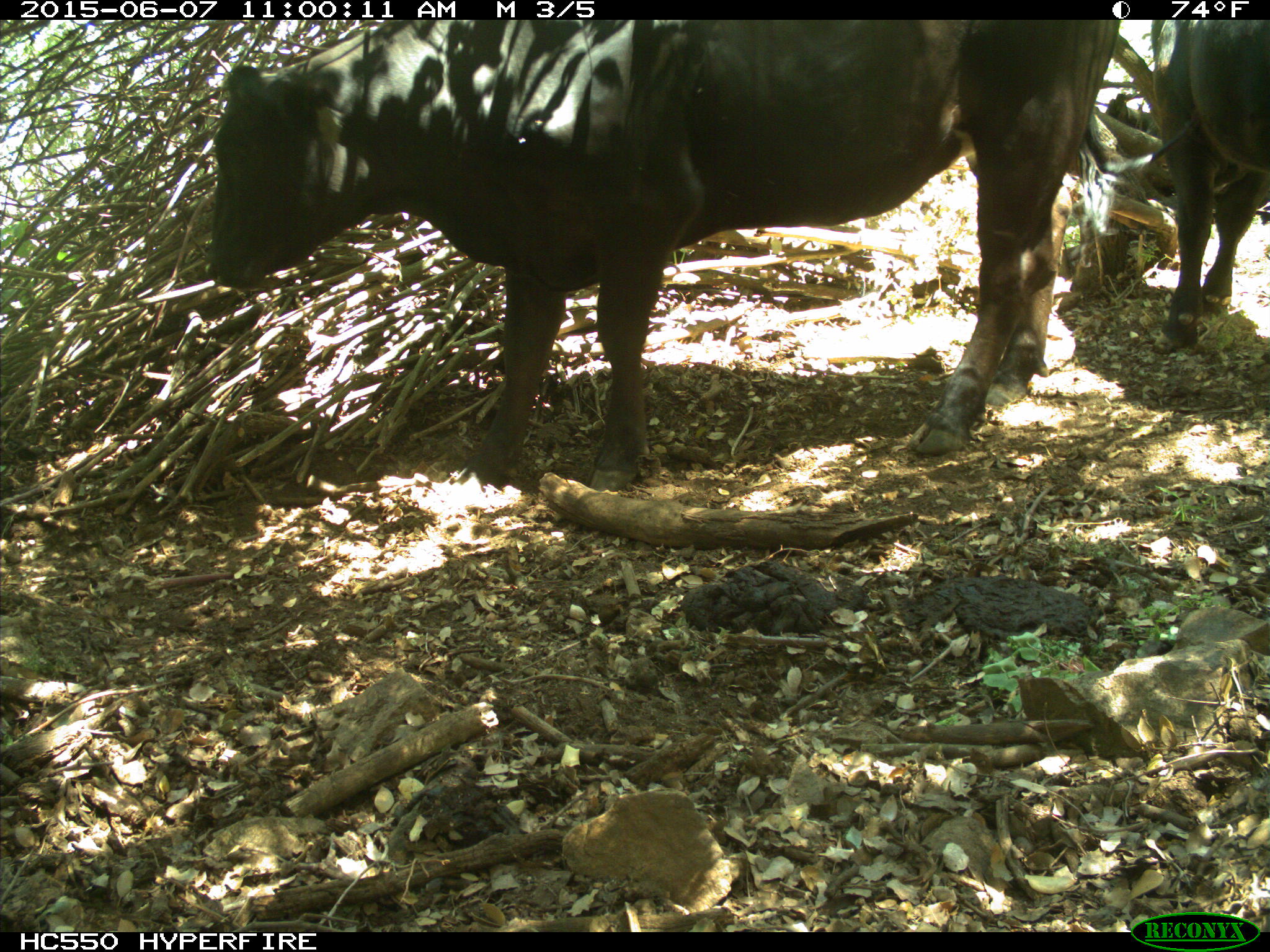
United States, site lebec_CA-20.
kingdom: Animalia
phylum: Chordata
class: Mammalia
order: Artiodactyla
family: Bovidae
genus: Bos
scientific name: Bos taurus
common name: domestic cow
Bos taurus (domestic cow).